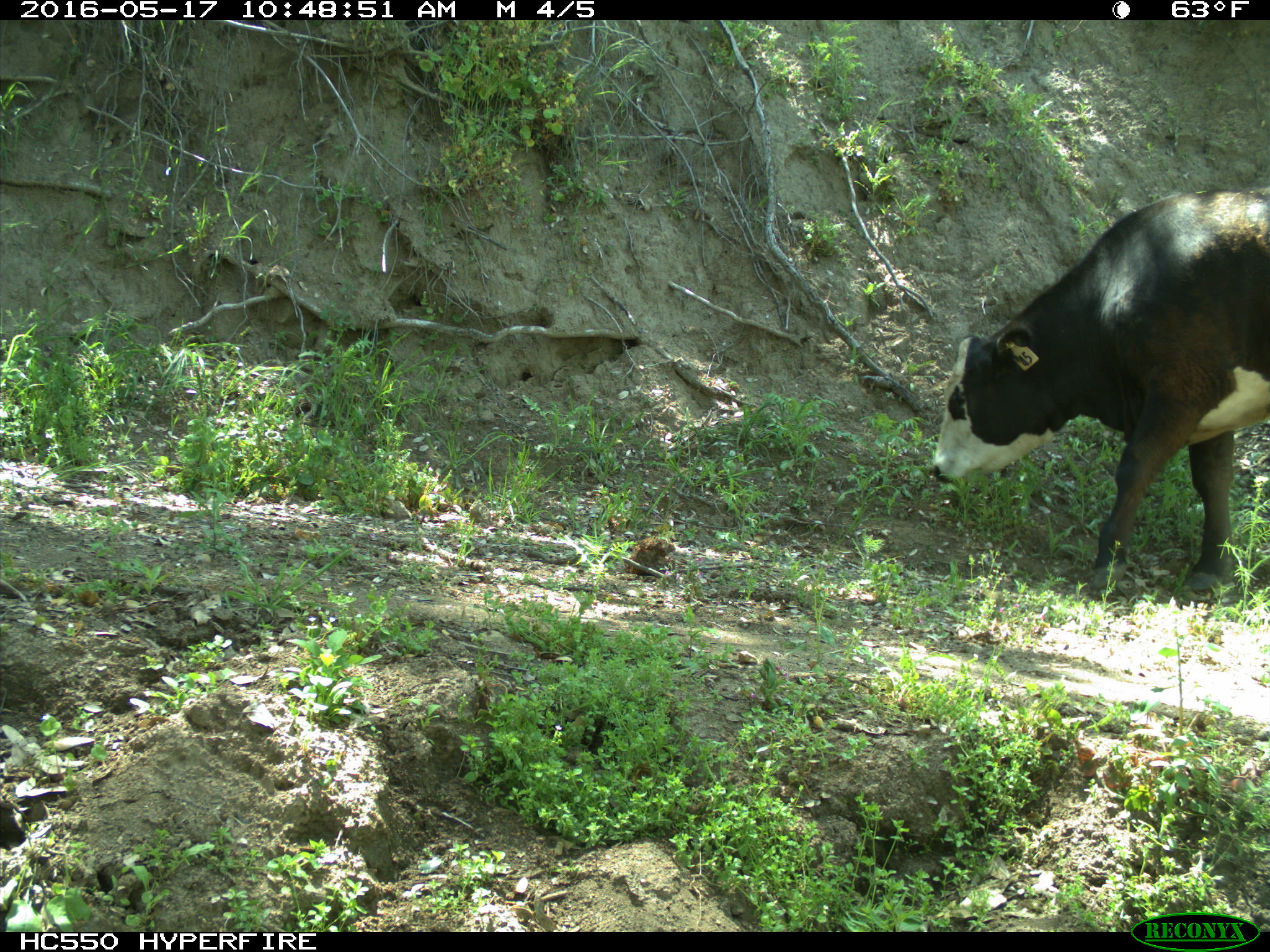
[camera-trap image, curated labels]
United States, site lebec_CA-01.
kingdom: Animalia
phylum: Chordata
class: Mammalia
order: Artiodactyla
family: Bovidae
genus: Bos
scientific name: Bos taurus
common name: domestic cow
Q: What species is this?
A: Bos taurus (domestic cow).